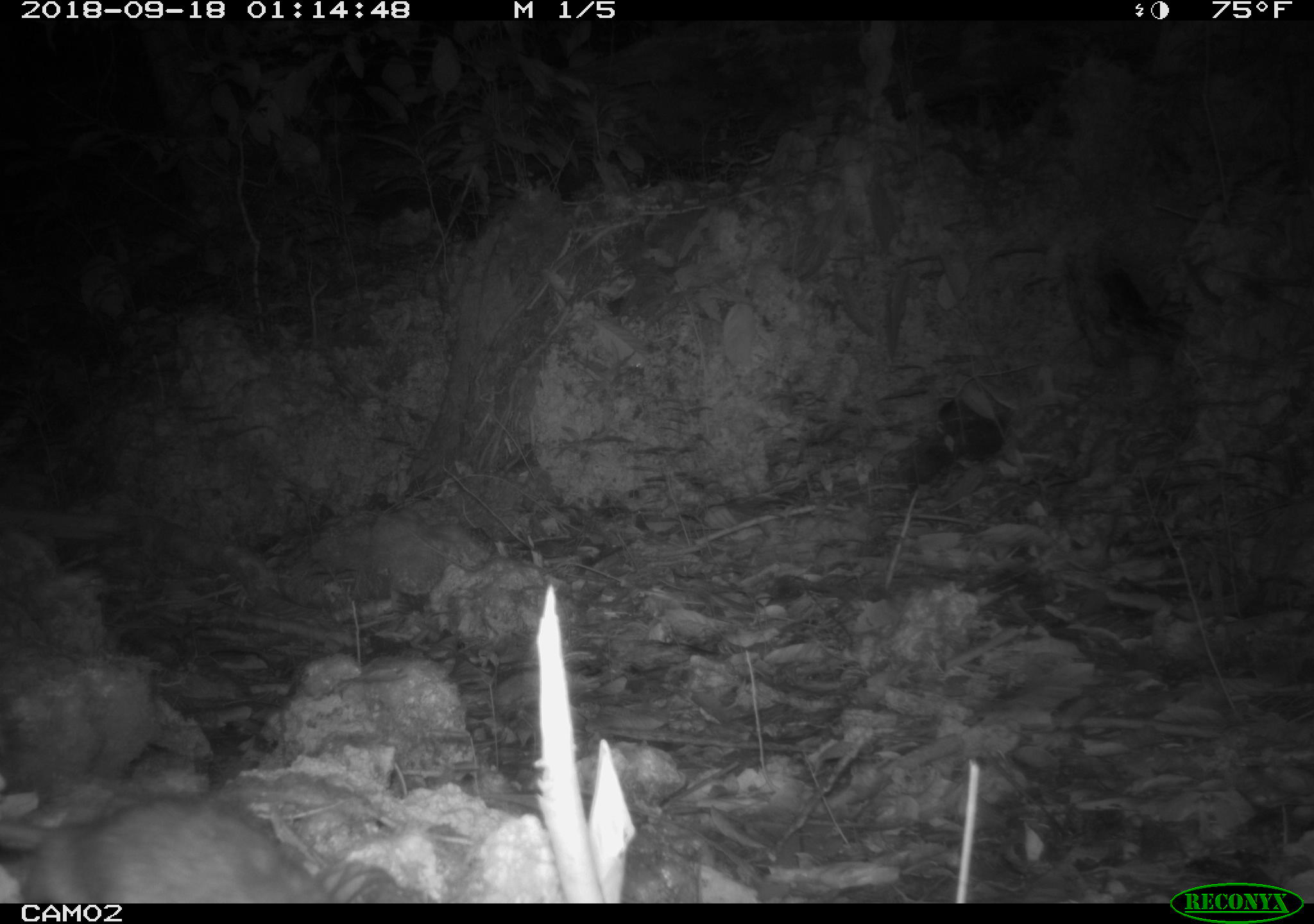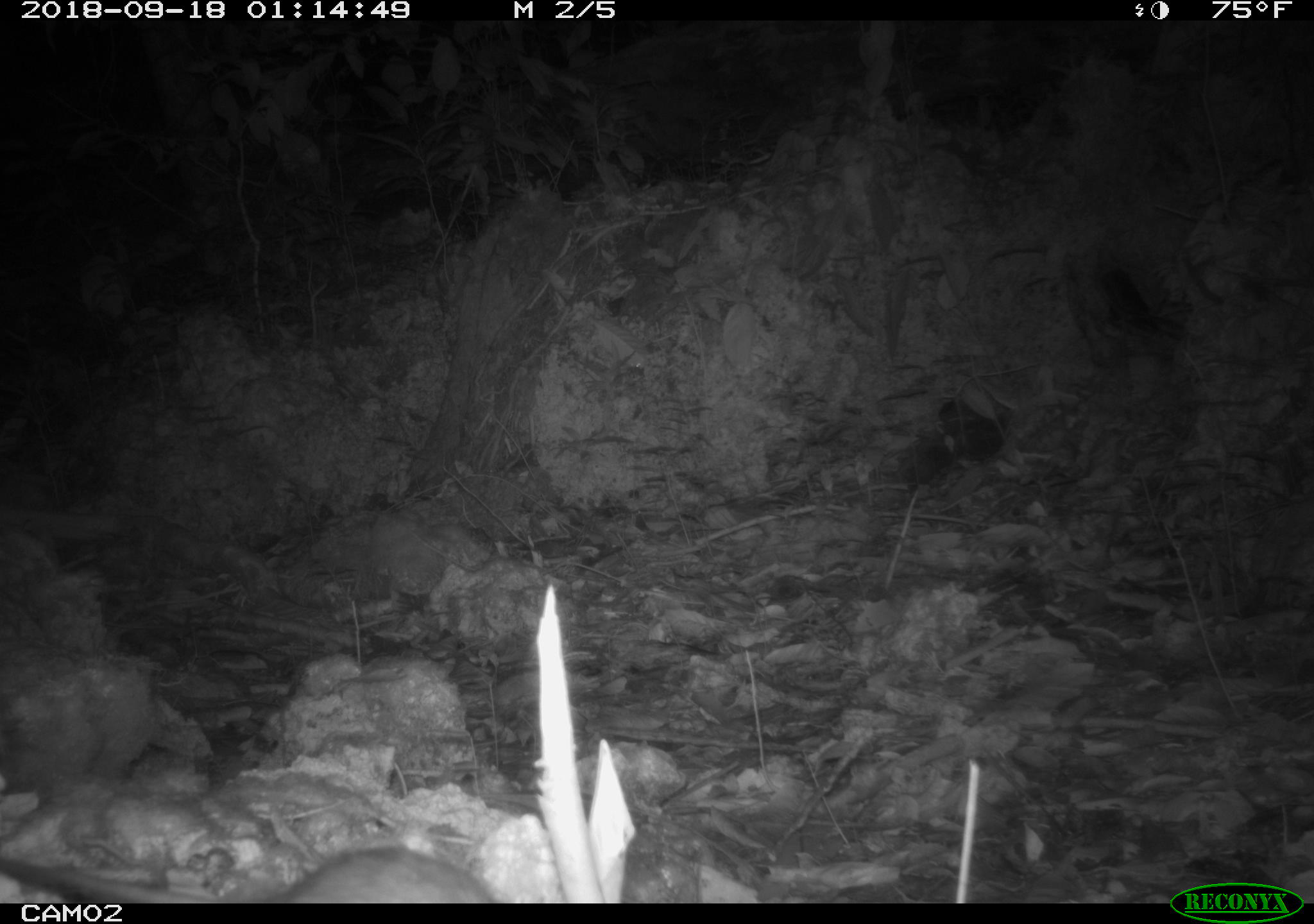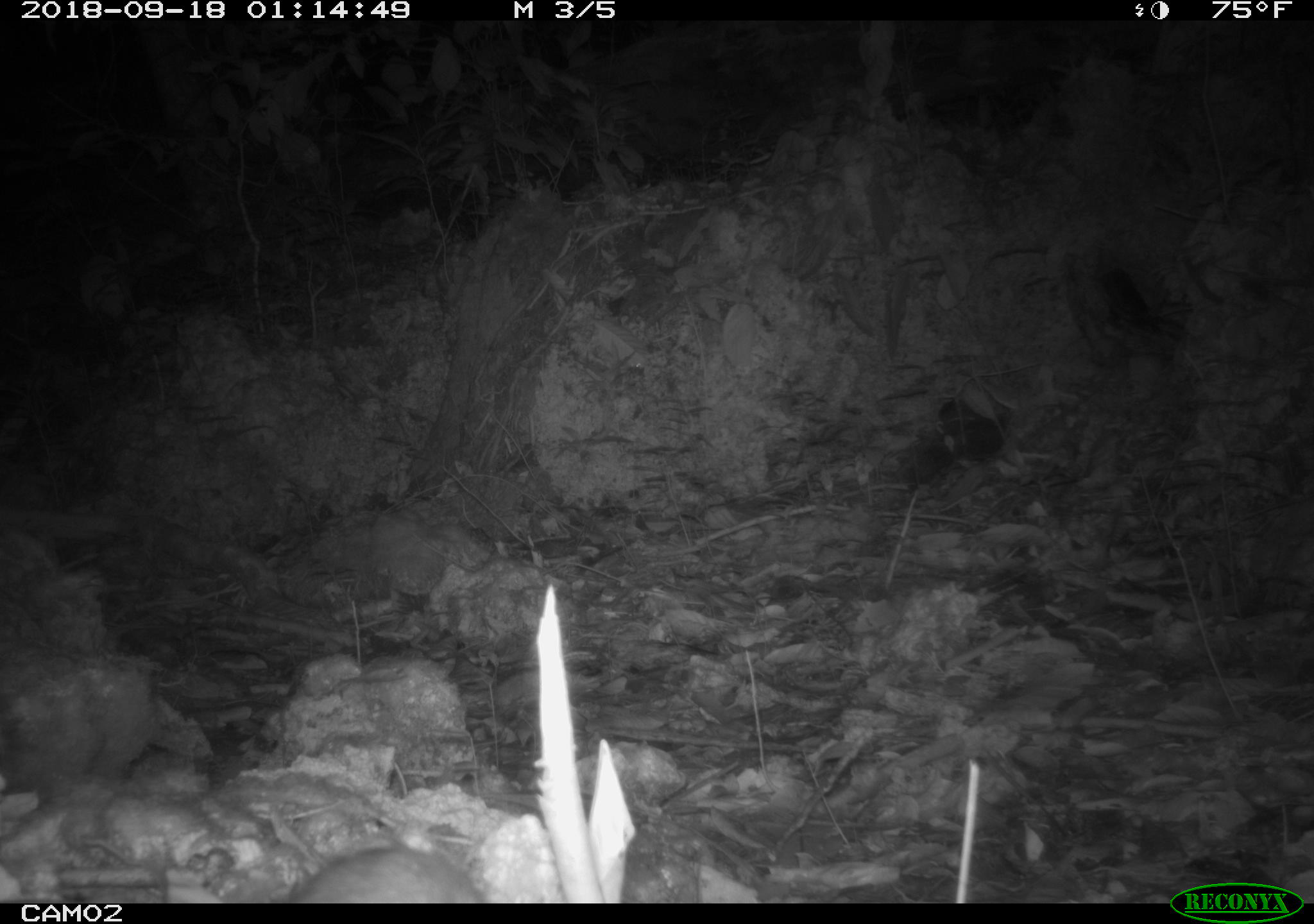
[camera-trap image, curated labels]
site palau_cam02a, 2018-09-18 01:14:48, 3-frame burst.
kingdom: Animalia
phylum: Chordata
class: Mammalia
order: Rodentia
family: Muridae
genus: Rattus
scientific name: Rattus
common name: rat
Rat (Rattus).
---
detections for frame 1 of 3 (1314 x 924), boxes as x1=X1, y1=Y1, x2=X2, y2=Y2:
rat: x1=12, y1=788, x2=319, y2=898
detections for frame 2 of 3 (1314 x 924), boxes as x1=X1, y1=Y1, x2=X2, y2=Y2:
rat: x1=252, y1=842, x2=504, y2=903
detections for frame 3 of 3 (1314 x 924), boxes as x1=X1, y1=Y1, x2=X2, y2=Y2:
rat: x1=274, y1=841, x2=491, y2=903